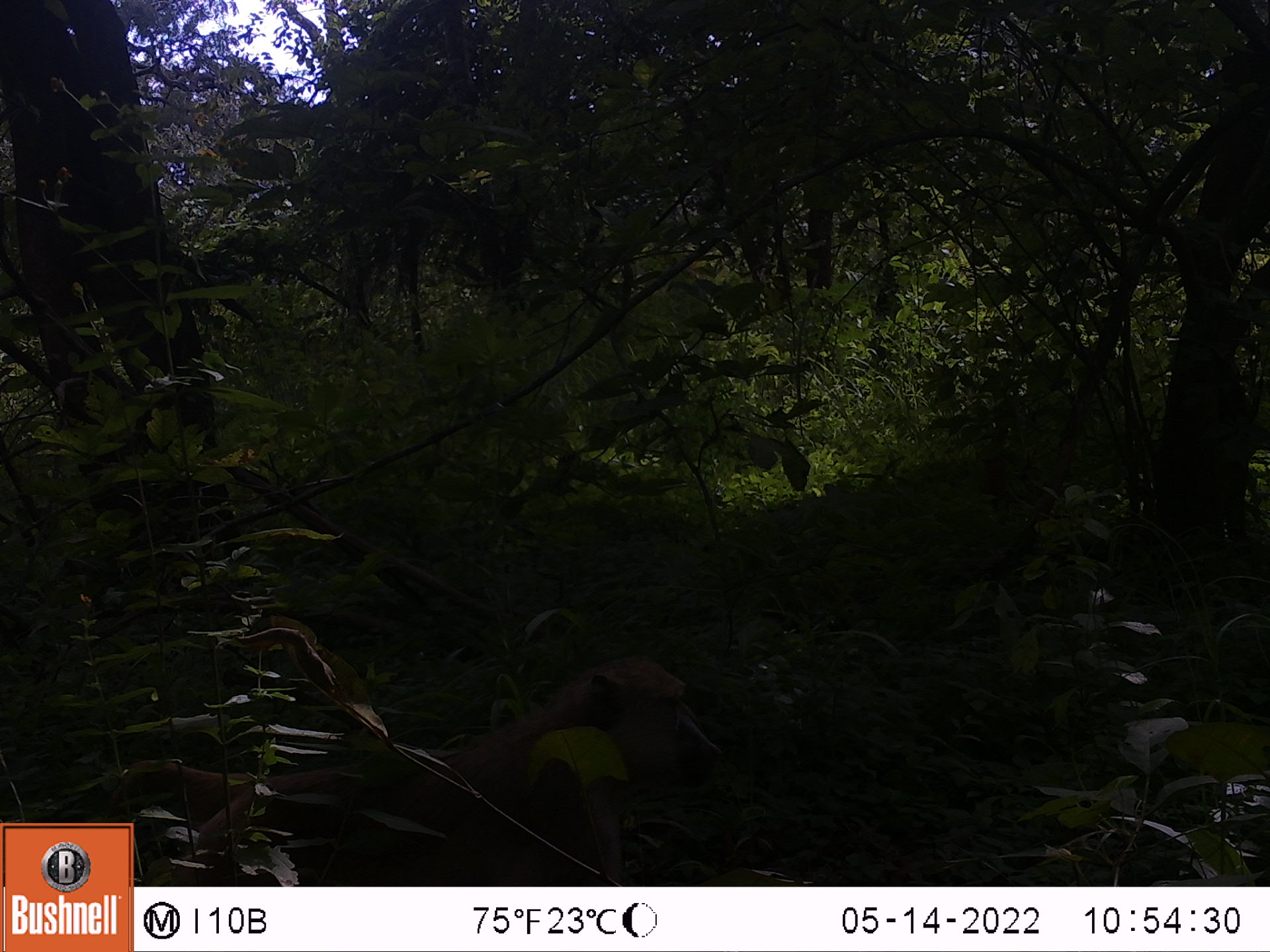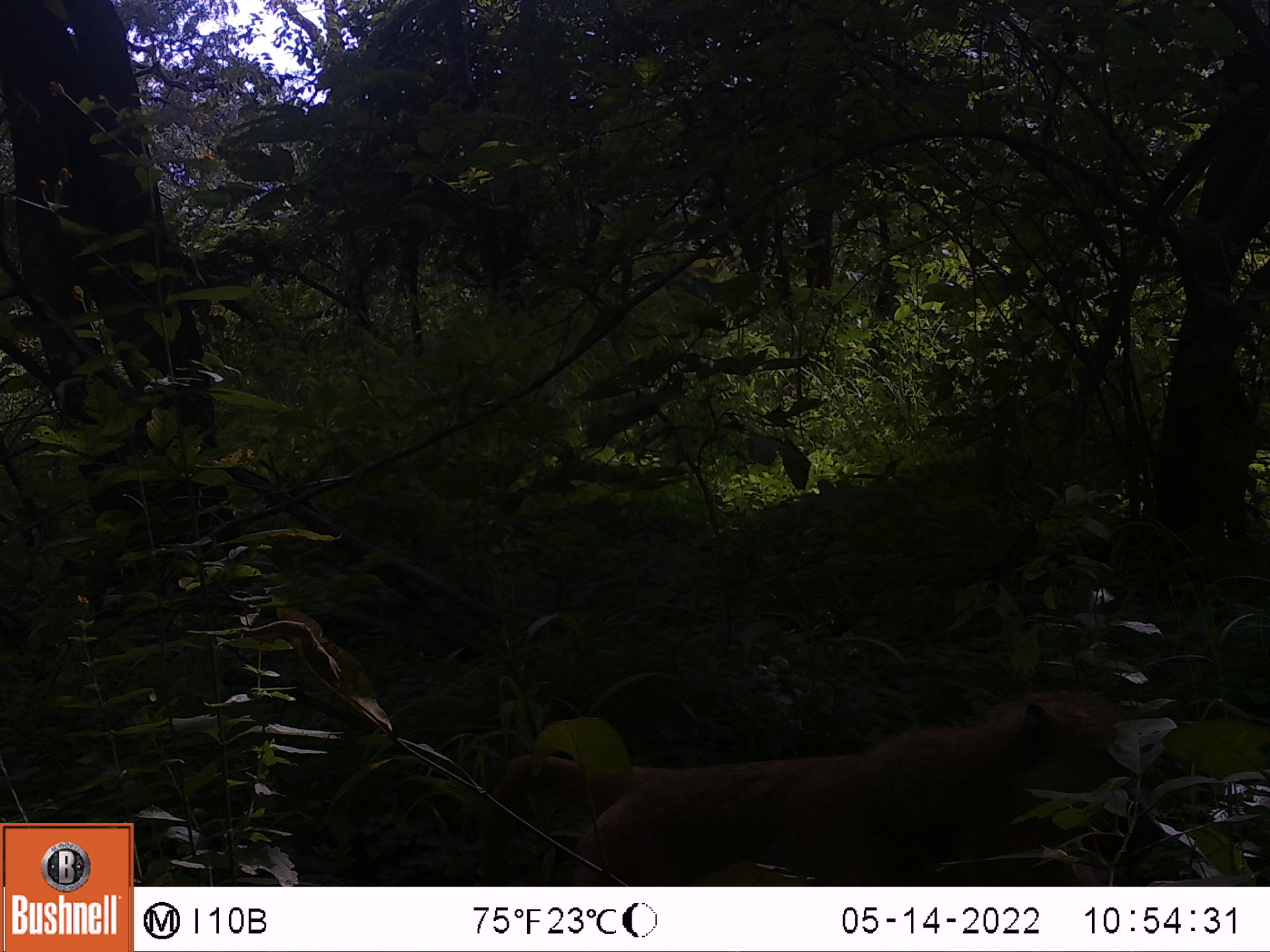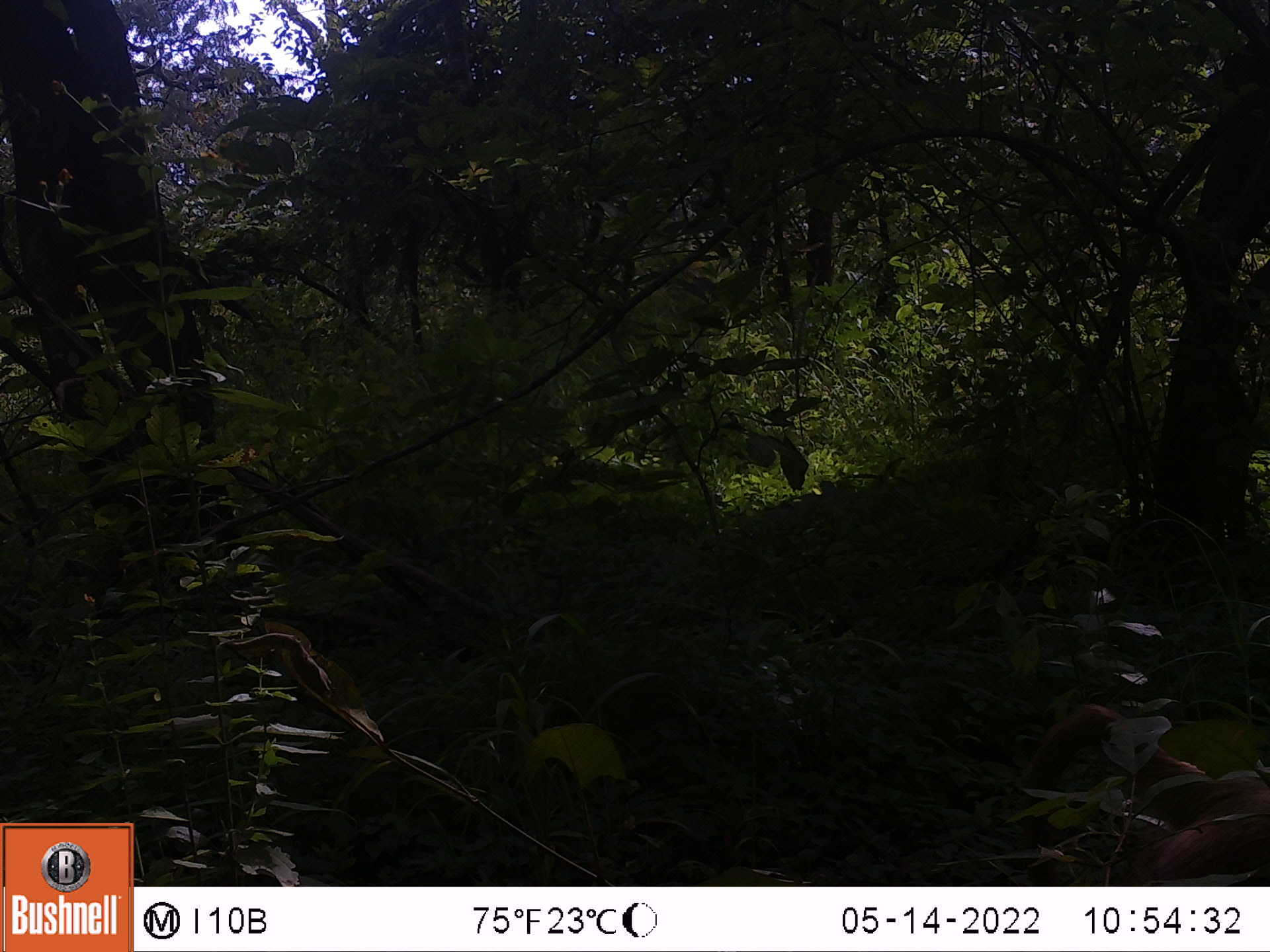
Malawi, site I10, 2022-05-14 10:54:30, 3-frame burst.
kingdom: Animalia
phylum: Chordata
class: Mammalia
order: Primates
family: Cercopithecidae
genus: Papio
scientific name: Papio cynocephalus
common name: yellow baboon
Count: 1.